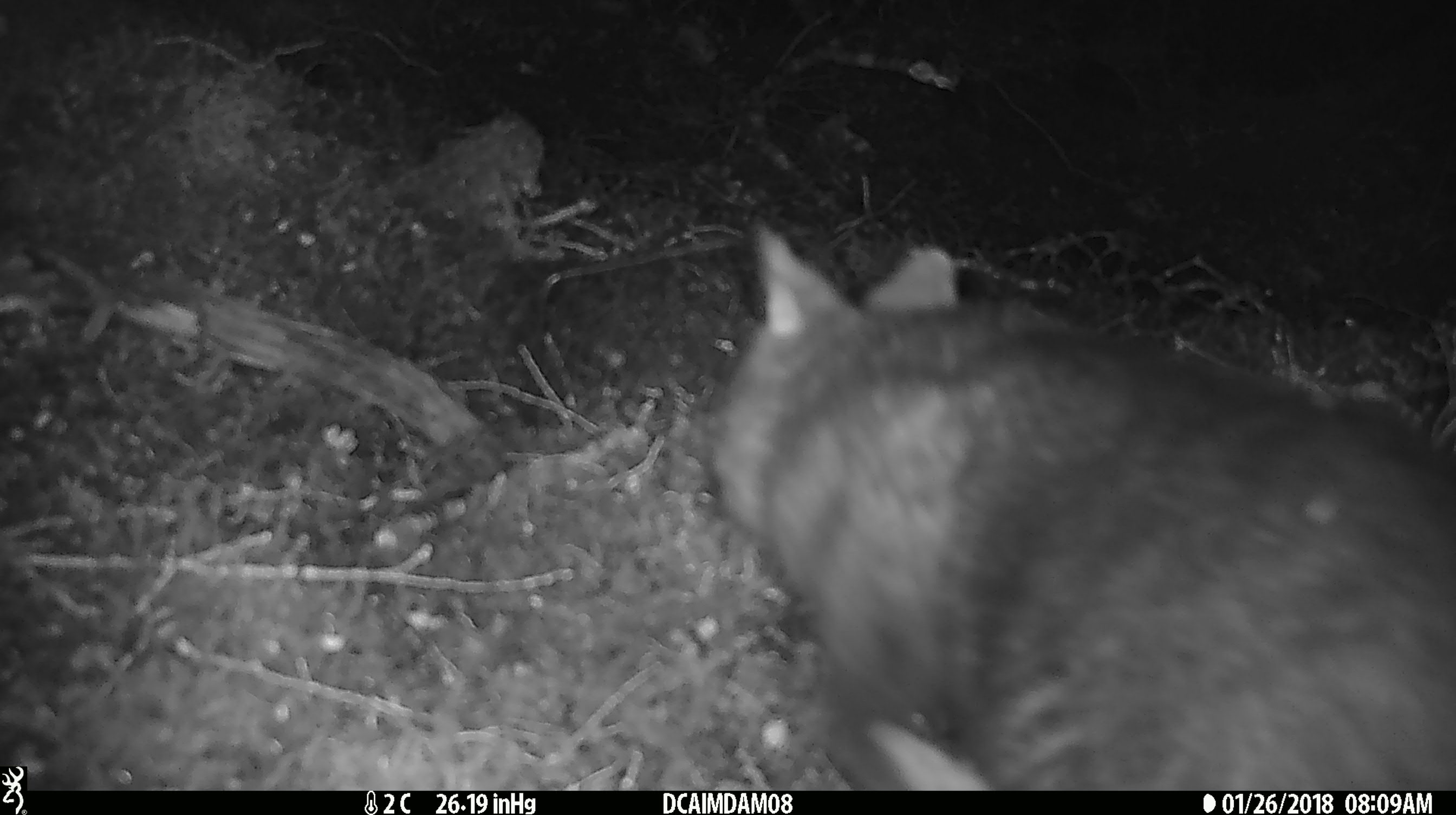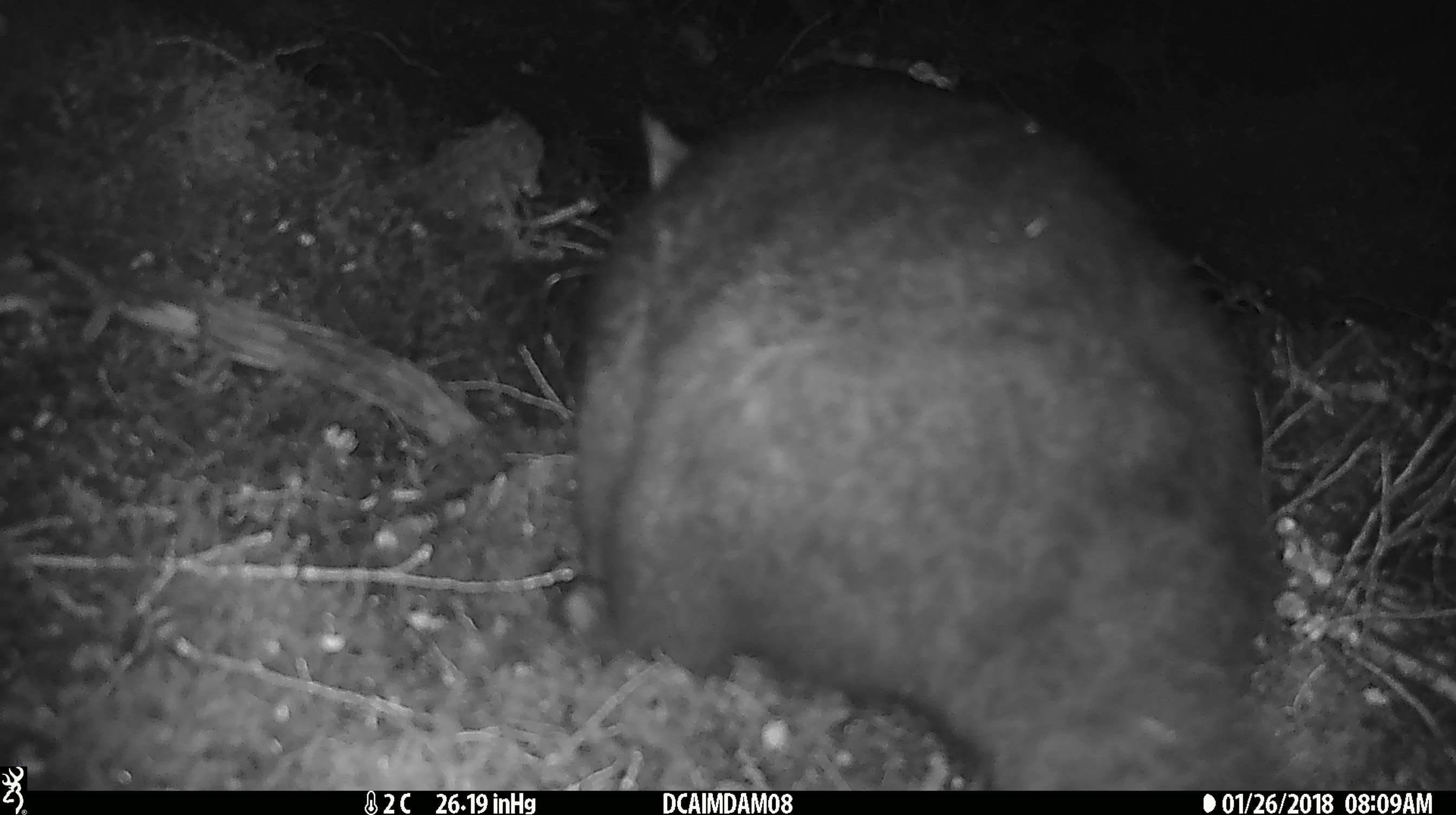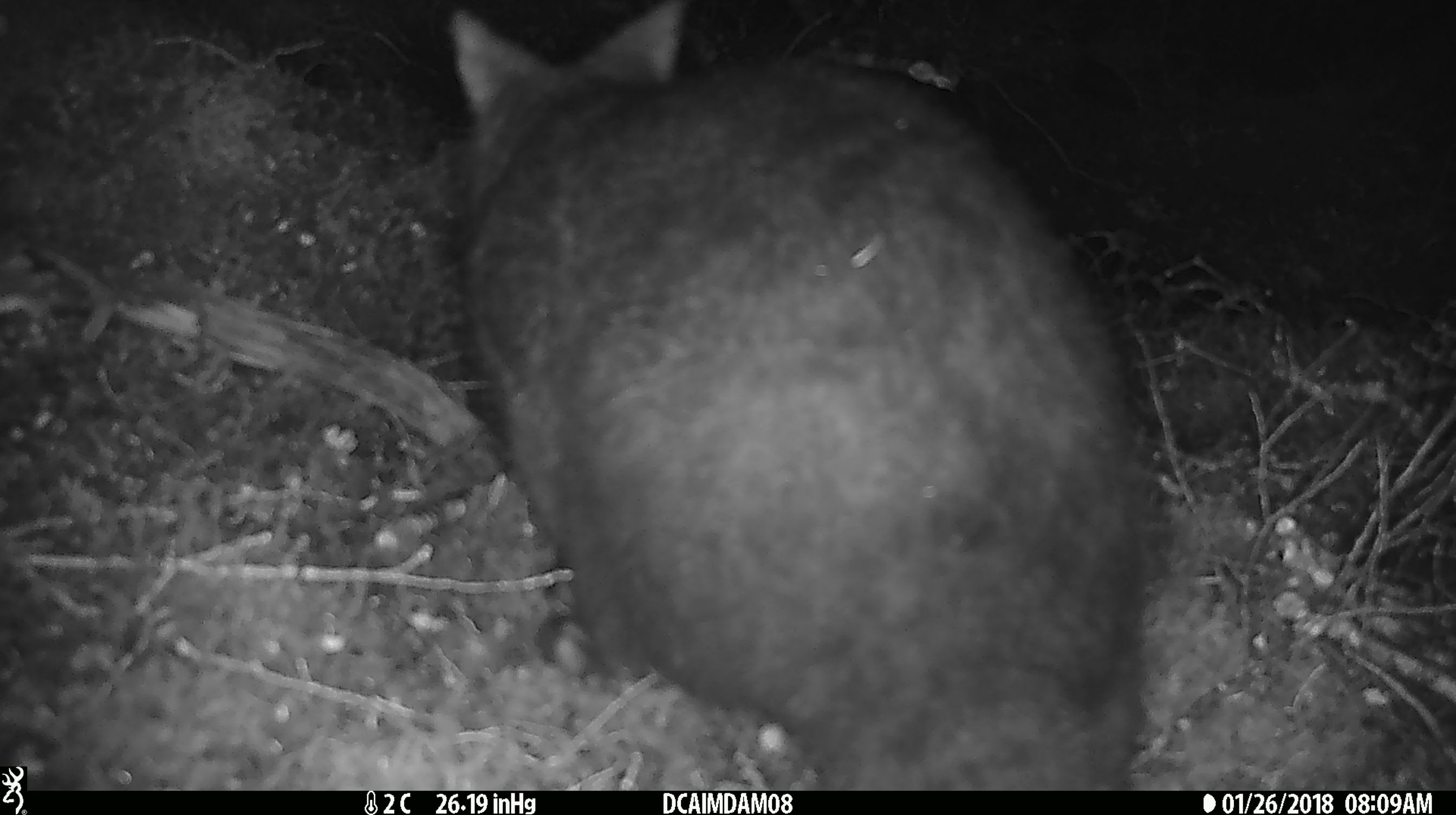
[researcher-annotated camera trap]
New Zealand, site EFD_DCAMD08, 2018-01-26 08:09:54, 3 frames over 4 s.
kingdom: Animalia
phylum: Chordata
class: Mammalia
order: Diprotodontia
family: Phalangeridae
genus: Trichosurus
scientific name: Trichosurus vulpecula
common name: common brushtail possum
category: possum